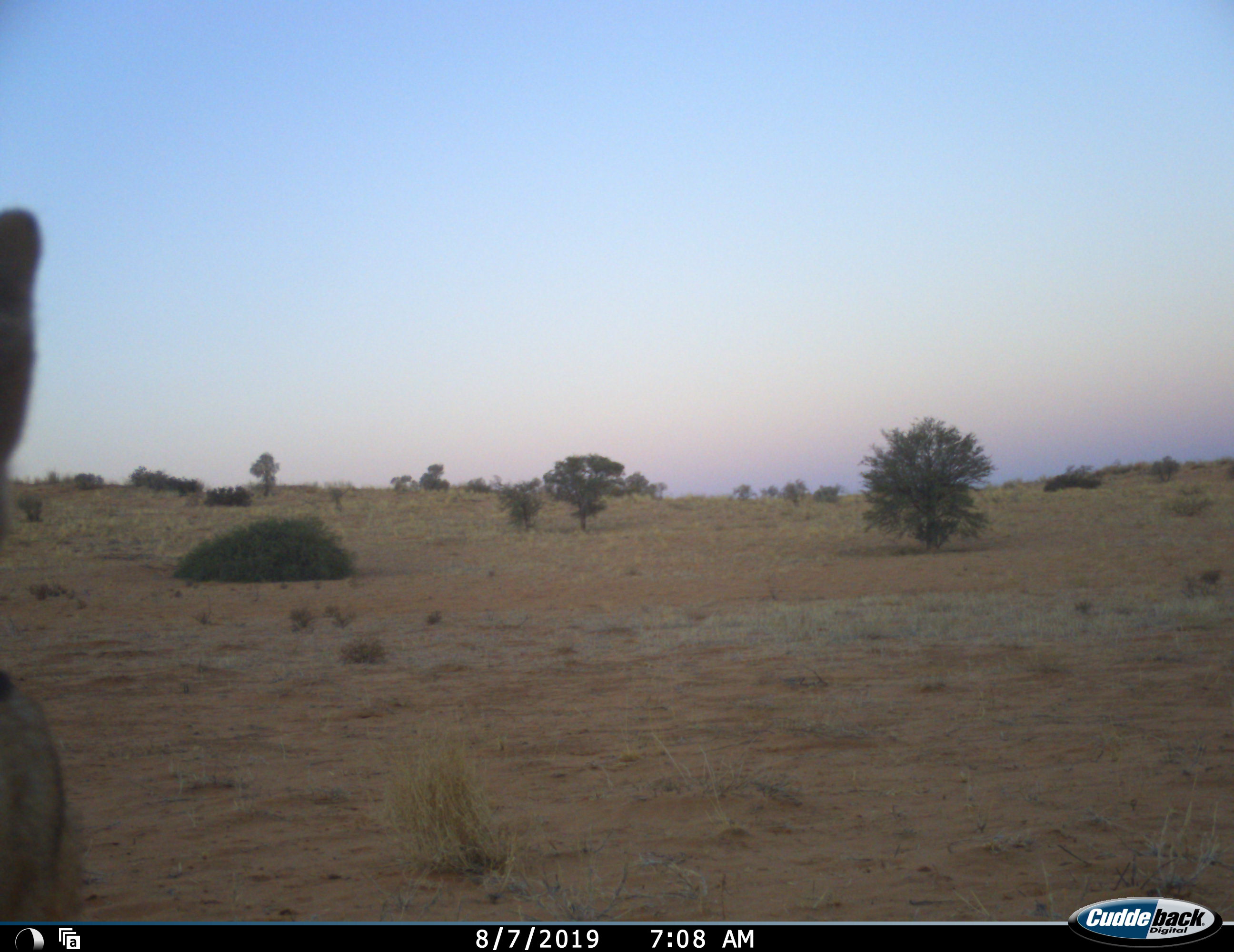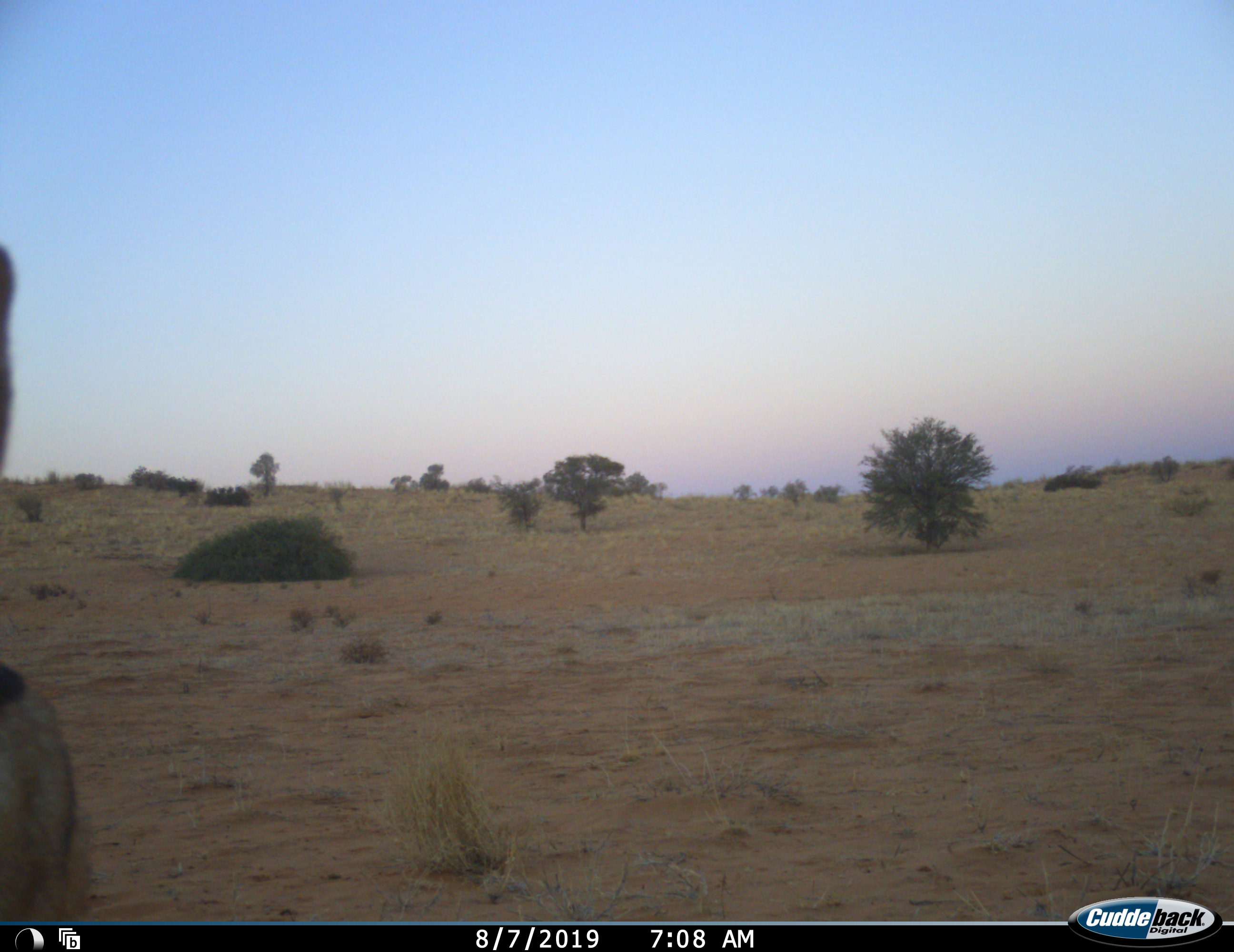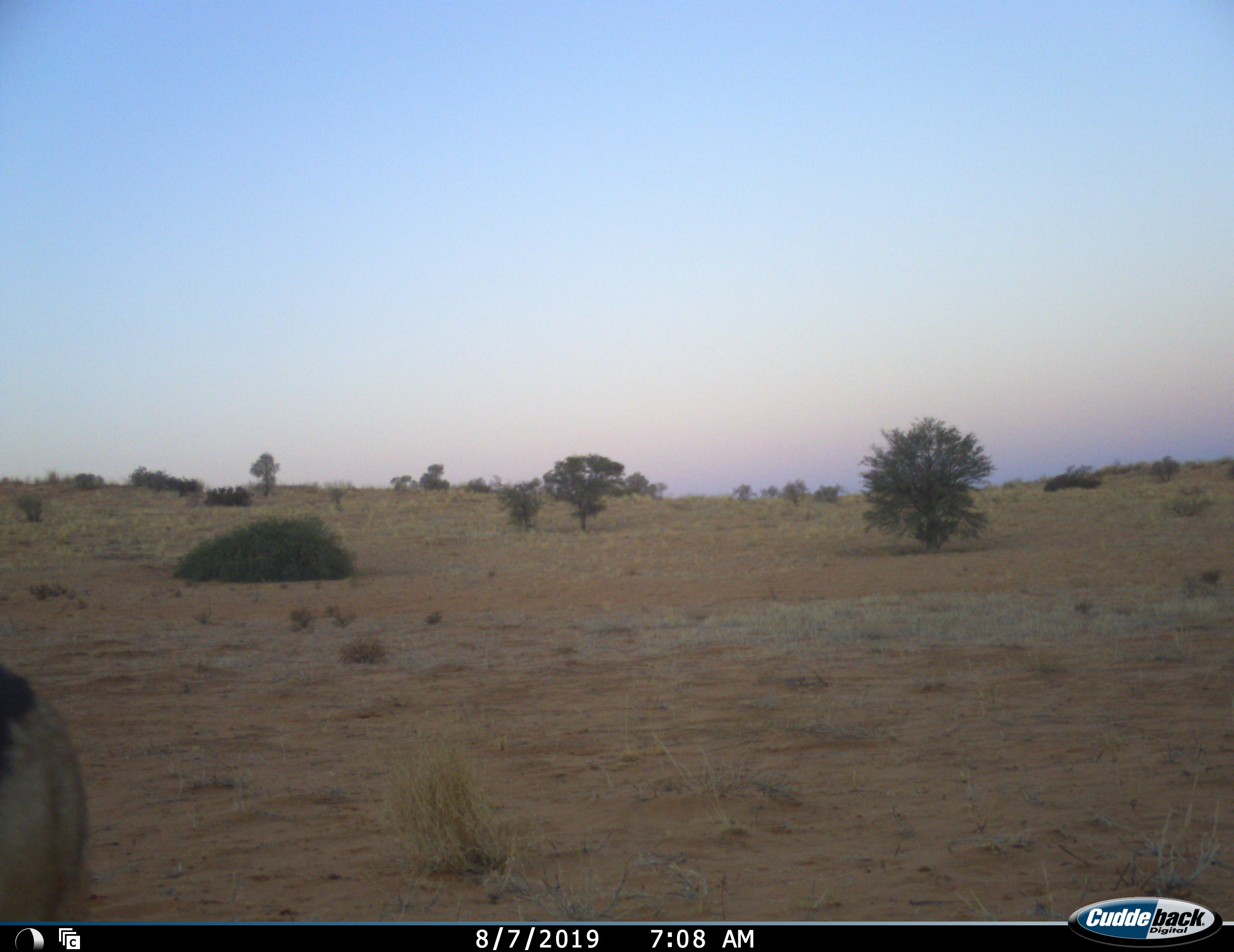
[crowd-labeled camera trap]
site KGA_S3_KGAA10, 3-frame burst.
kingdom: Animalia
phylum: Chordata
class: Mammalia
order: Artiodactyla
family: Bovidae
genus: Antidorcas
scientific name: Antidorcas marsupialis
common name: springbok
Springbok (Antidorcas marsupialis), count 1. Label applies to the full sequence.